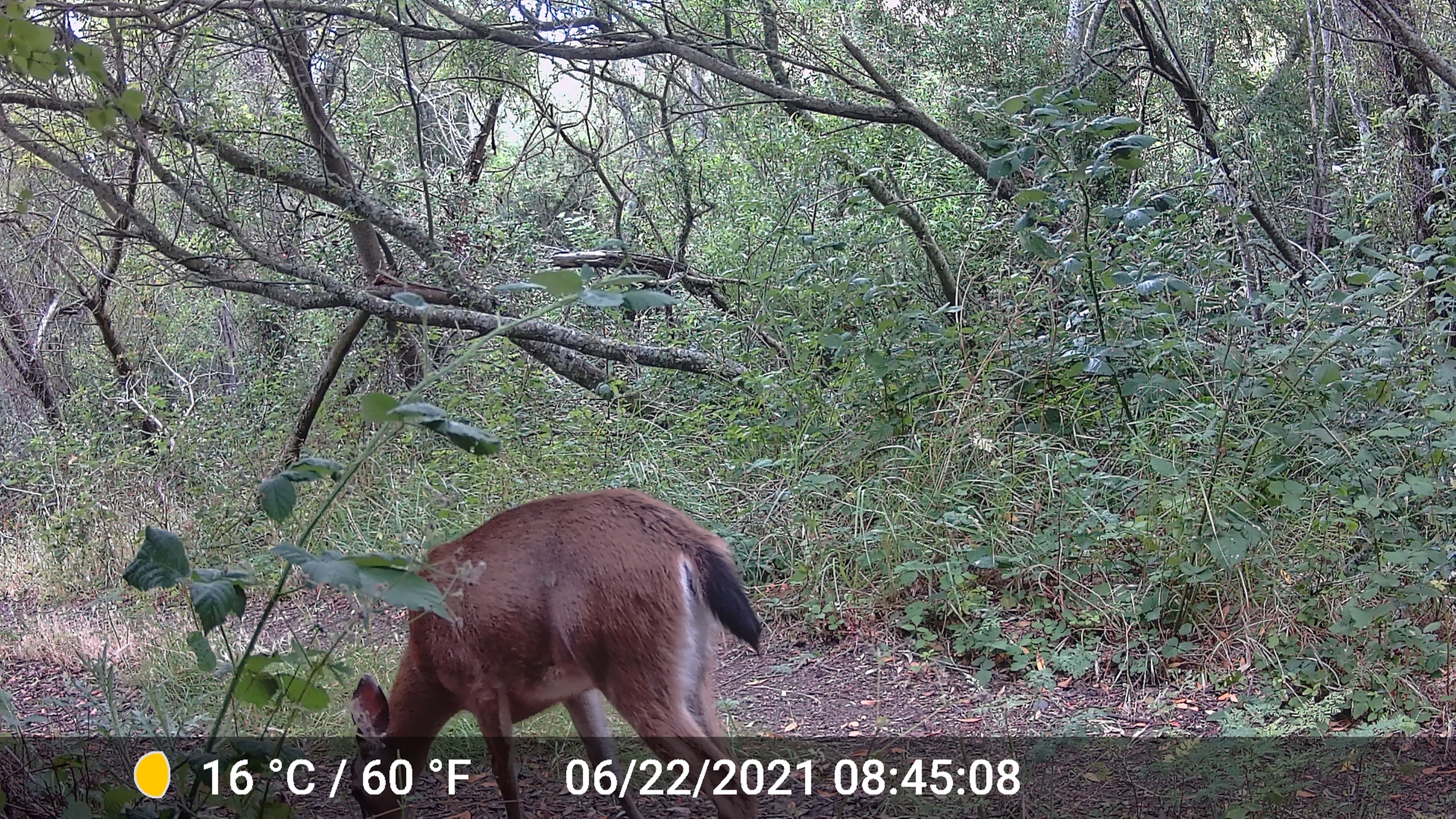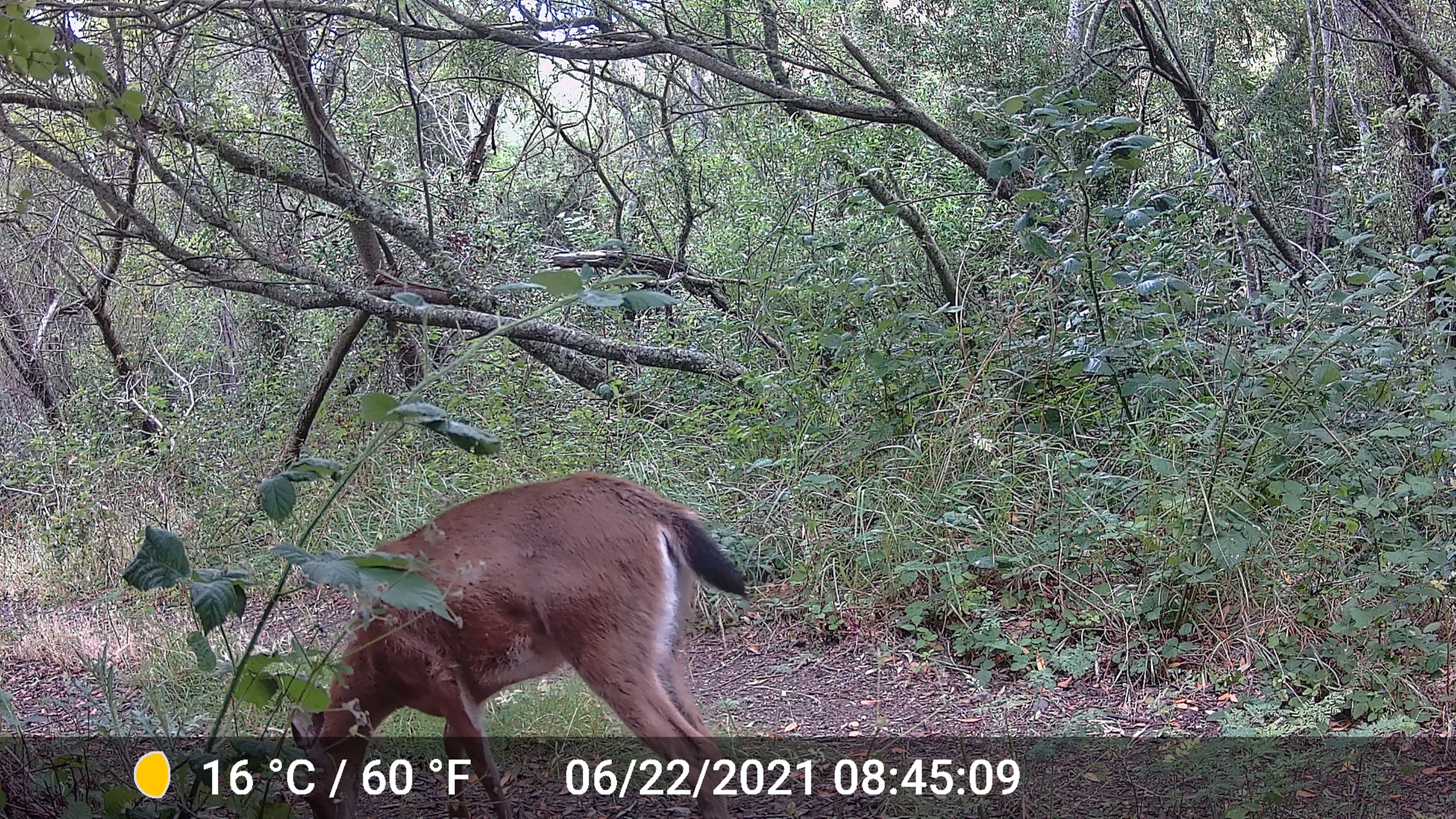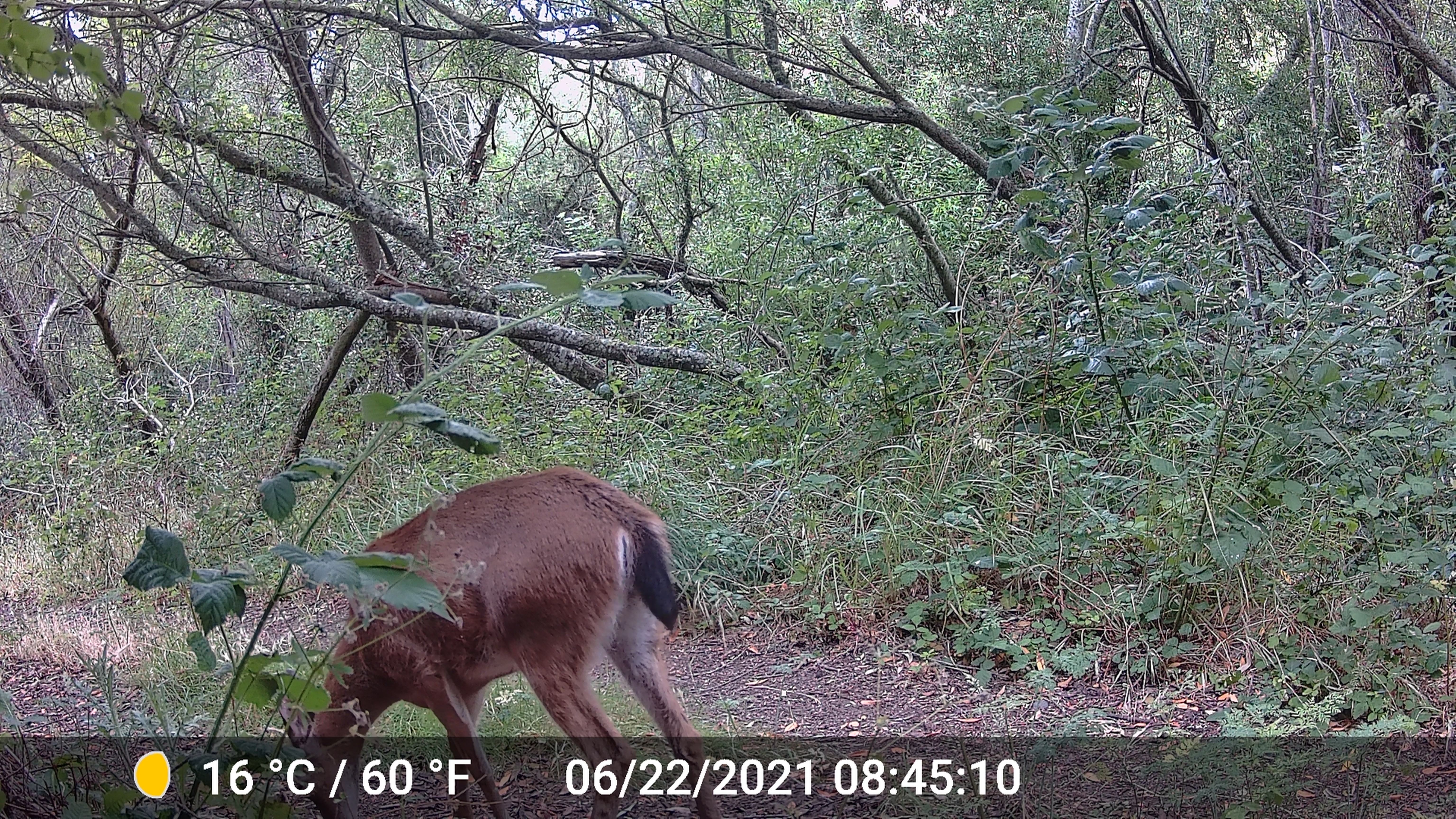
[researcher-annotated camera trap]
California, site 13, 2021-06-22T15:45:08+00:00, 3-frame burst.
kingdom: Animalia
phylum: Chordata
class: Mammalia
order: Artiodactyla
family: Cervidae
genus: Odocoileus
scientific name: Odocoileus hemionus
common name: mule deer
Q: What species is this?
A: Mule deer (Odocoileus hemionus).